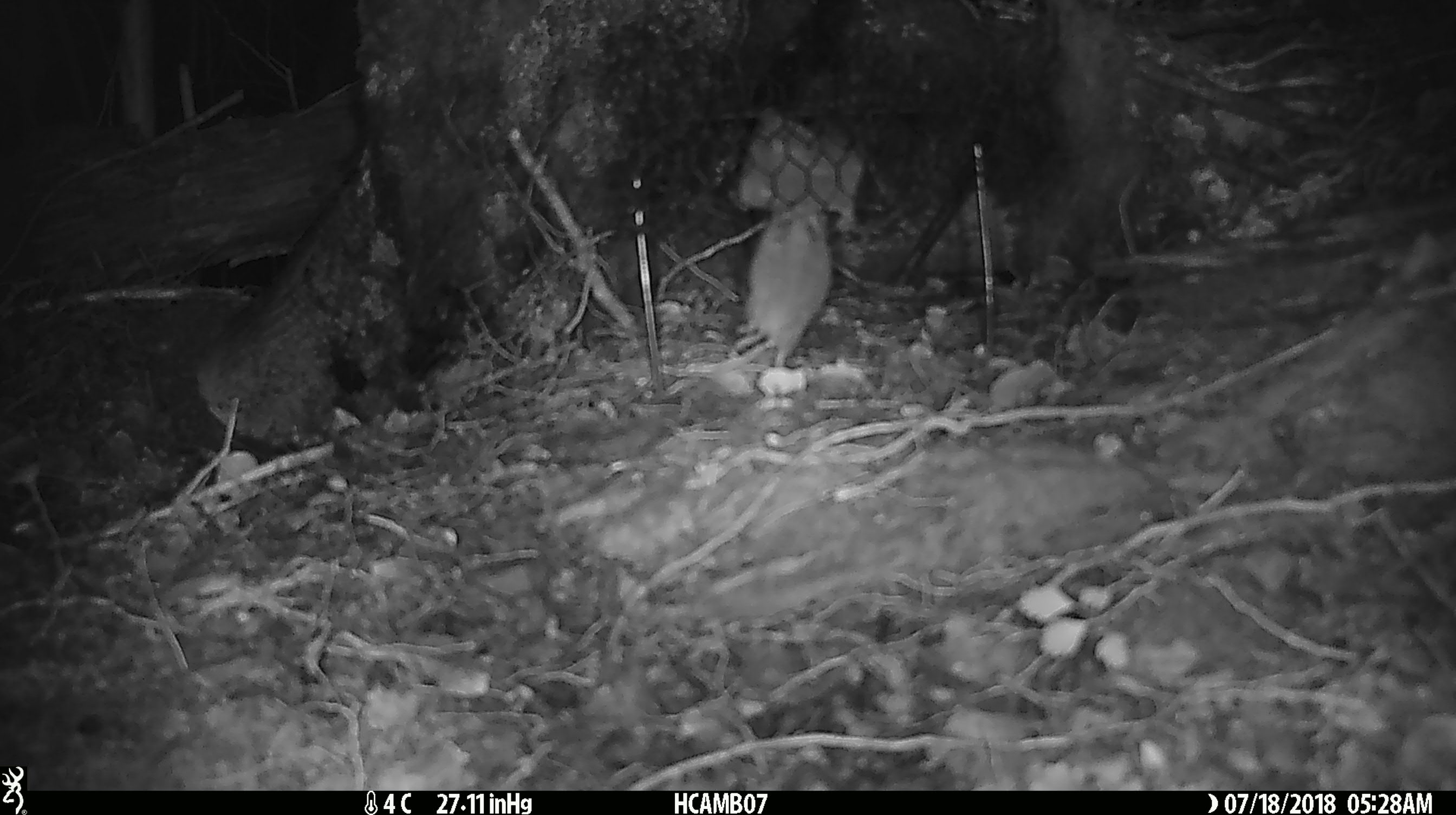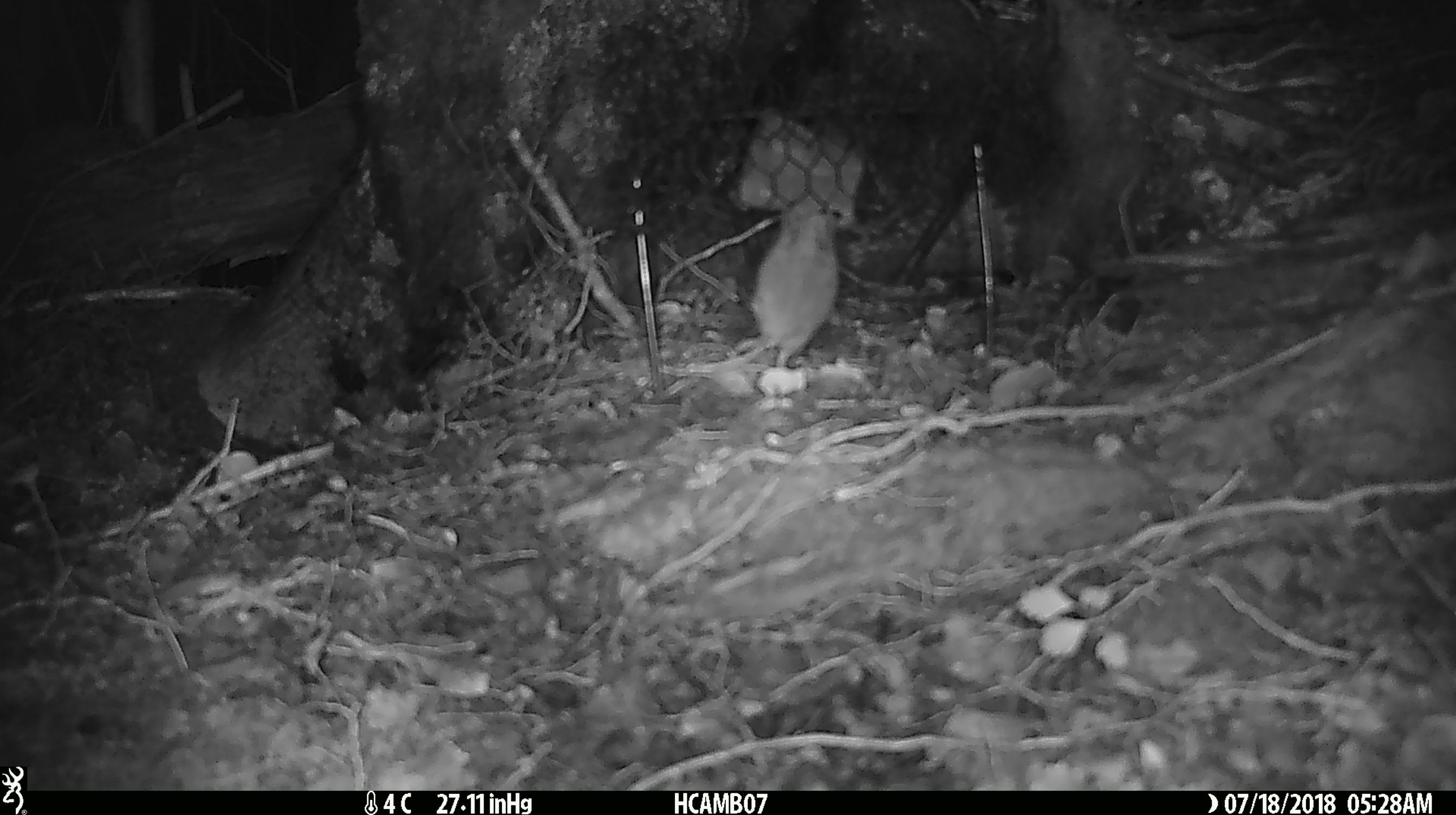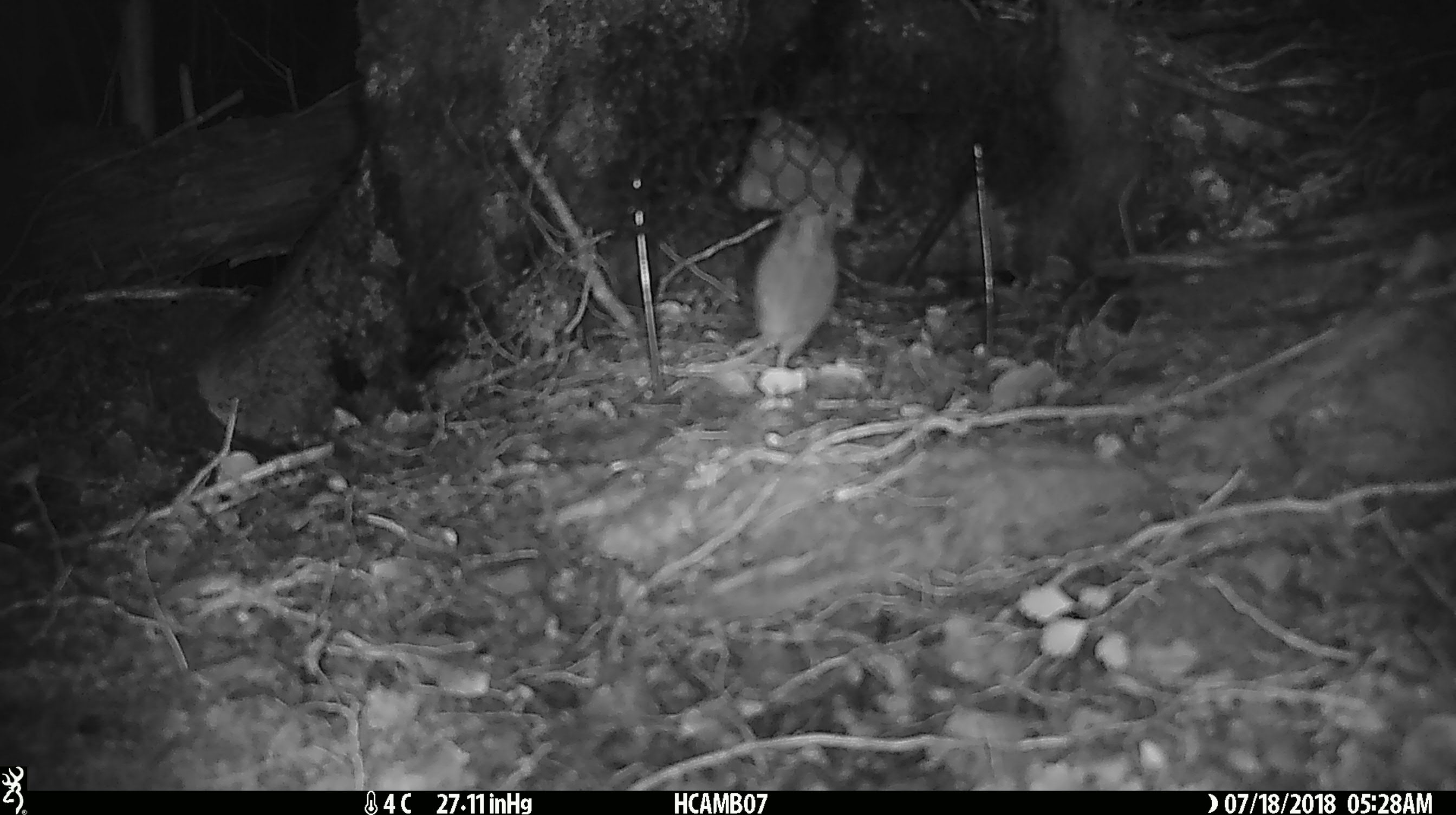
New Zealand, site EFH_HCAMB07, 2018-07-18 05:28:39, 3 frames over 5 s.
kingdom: Animalia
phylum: Chordata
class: Mammalia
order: Rodentia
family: Muridae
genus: Mus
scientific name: Mus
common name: mouse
Mouse (Mus).